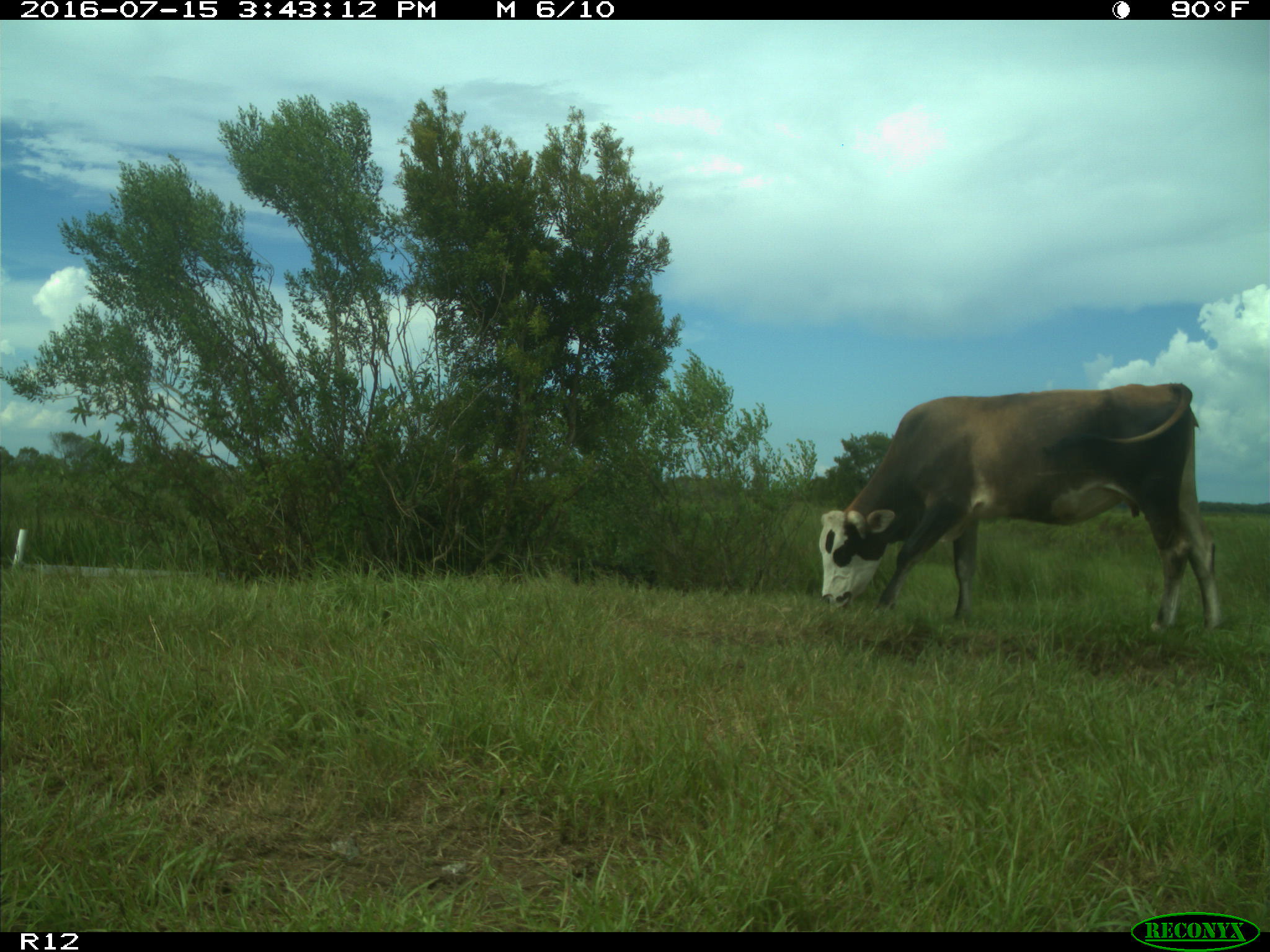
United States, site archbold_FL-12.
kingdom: Animalia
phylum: Chordata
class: Mammalia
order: Artiodactyla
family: Bovidae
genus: Bos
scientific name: Bos taurus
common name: domestic cow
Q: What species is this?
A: Bos taurus (domestic cow).